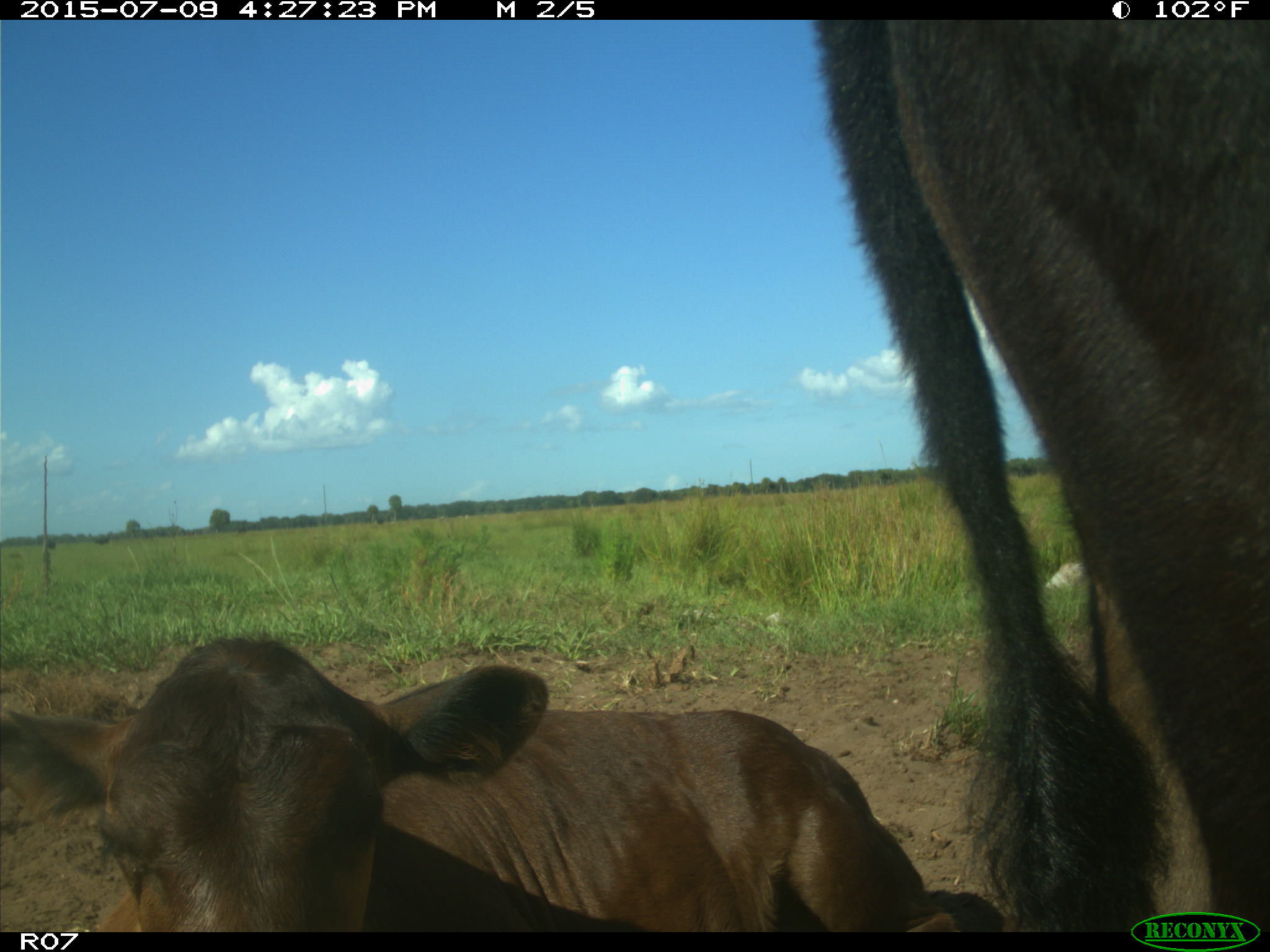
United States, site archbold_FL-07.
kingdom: Animalia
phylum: Chordata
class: Mammalia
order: Artiodactyla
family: Bovidae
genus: Bos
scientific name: Bos taurus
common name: domestic cow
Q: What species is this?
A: Bos taurus (domestic cow).